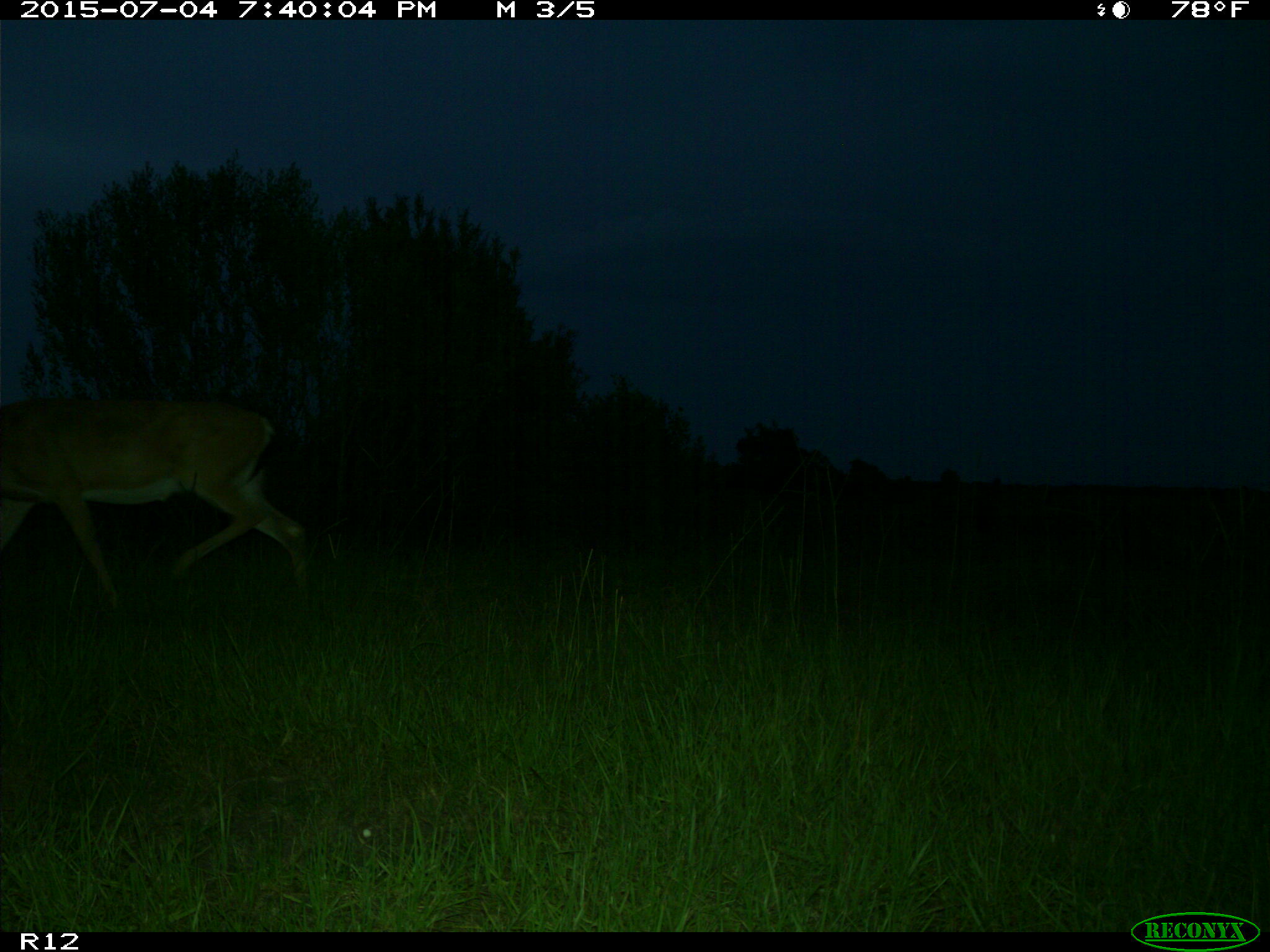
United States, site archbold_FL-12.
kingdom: Animalia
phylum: Chordata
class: Mammalia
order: Artiodactyla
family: Cervidae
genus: Odocoileus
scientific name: Odocoileus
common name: deer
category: unidentified deer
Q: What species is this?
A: Unidentified deer (deer) (Odocoileus).